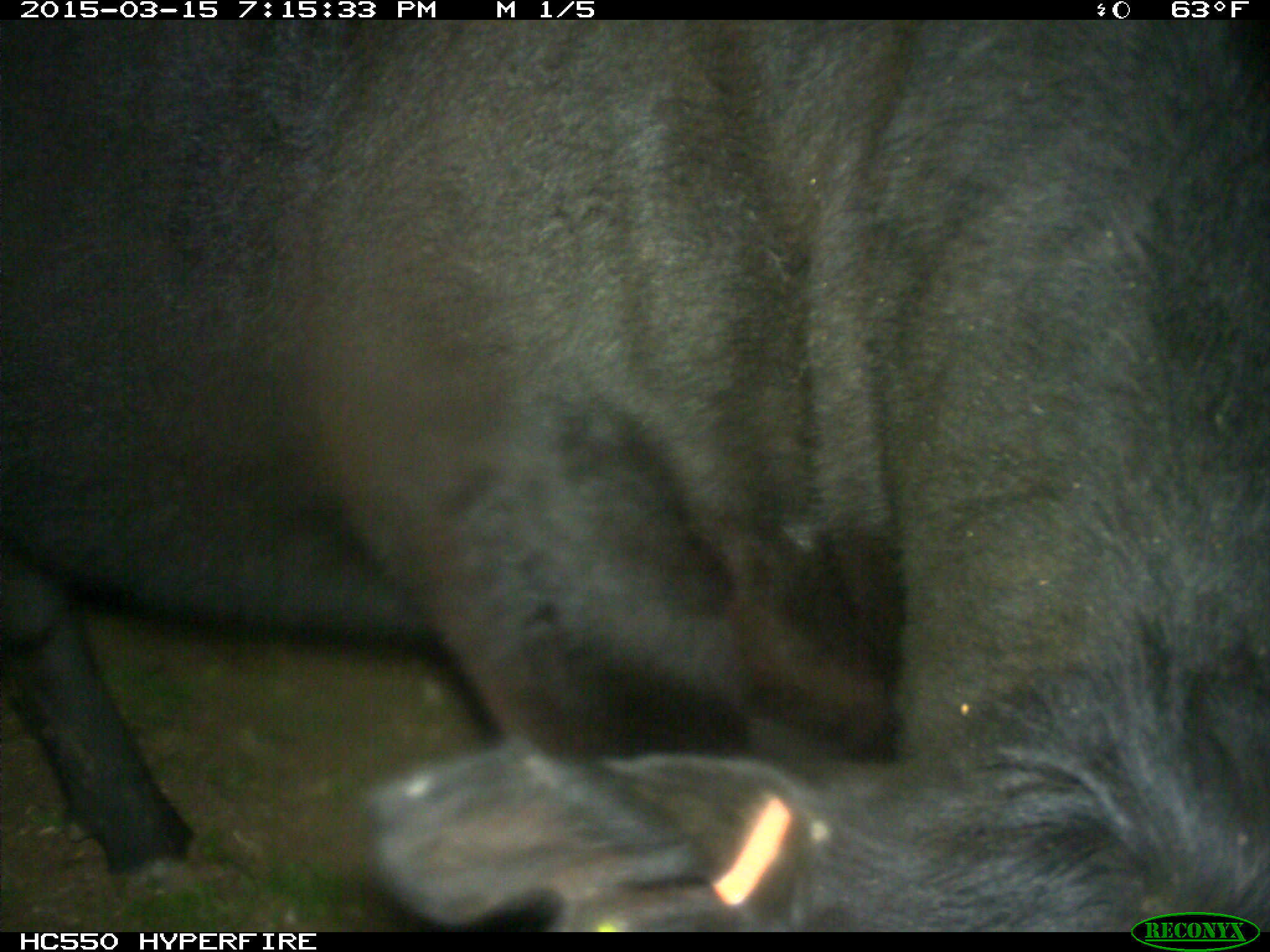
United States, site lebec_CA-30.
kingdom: Animalia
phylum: Chordata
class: Mammalia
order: Artiodactyla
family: Bovidae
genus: Bos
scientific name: Bos taurus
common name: domestic cow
Bos taurus (domestic cow).